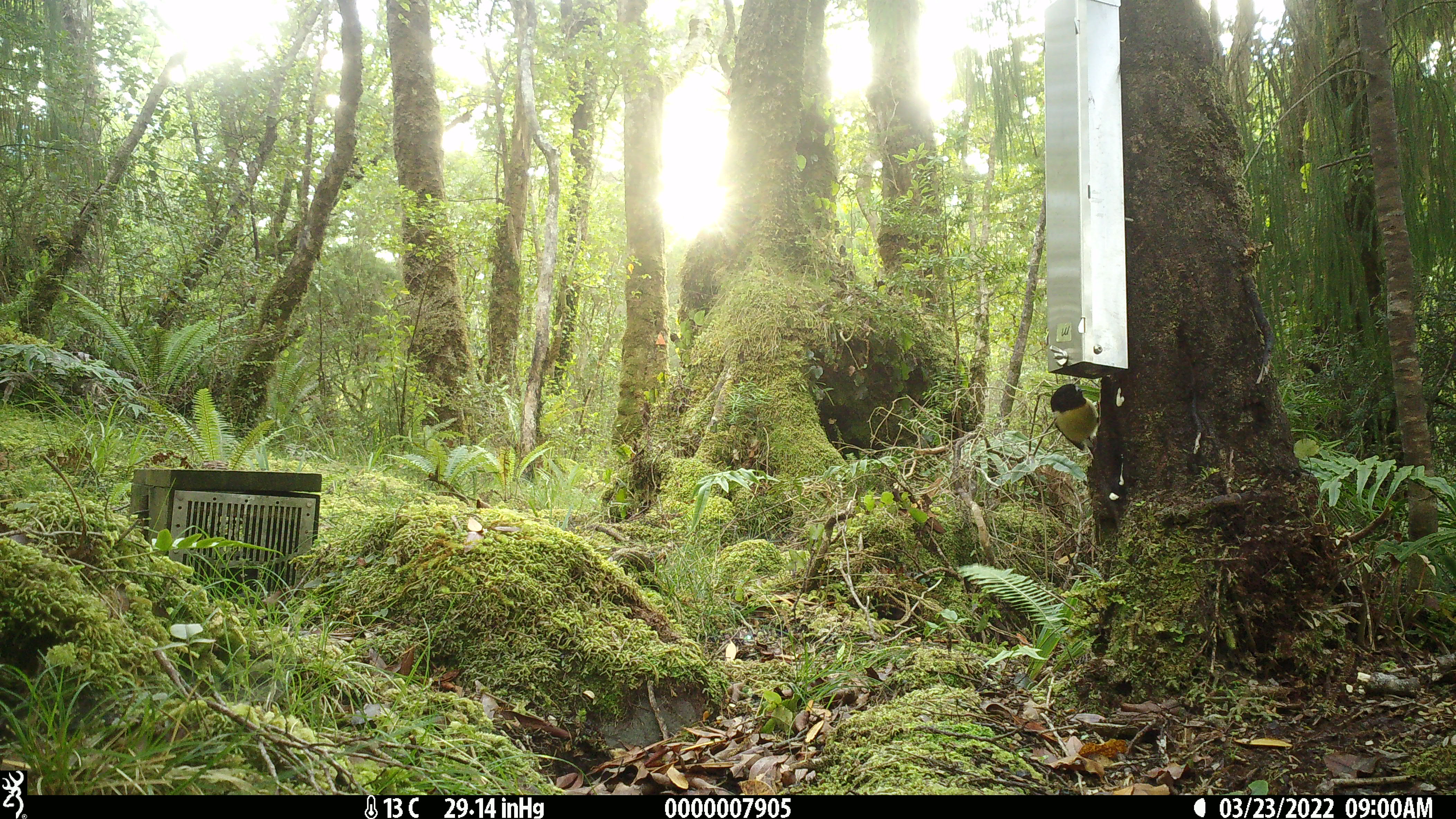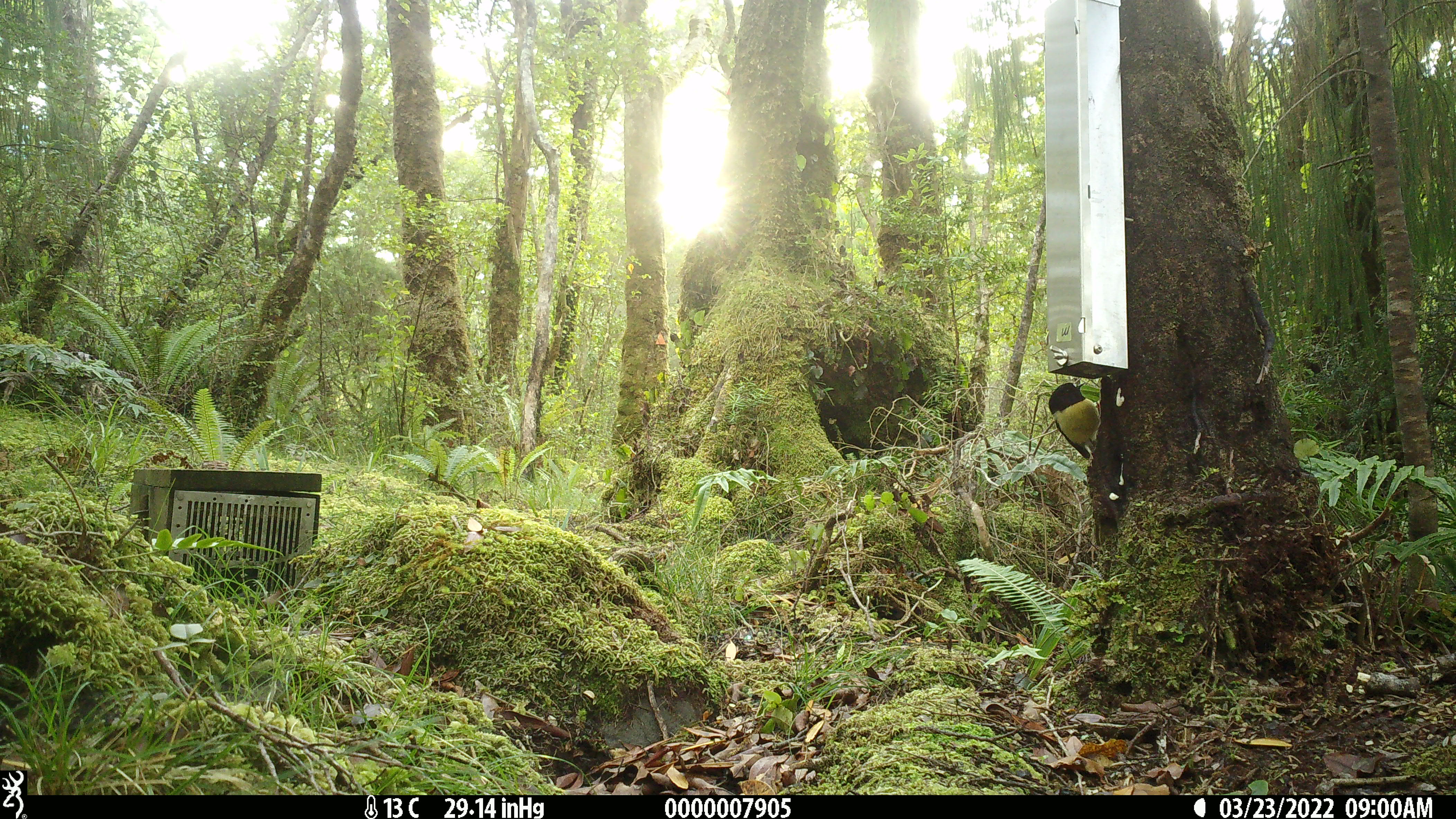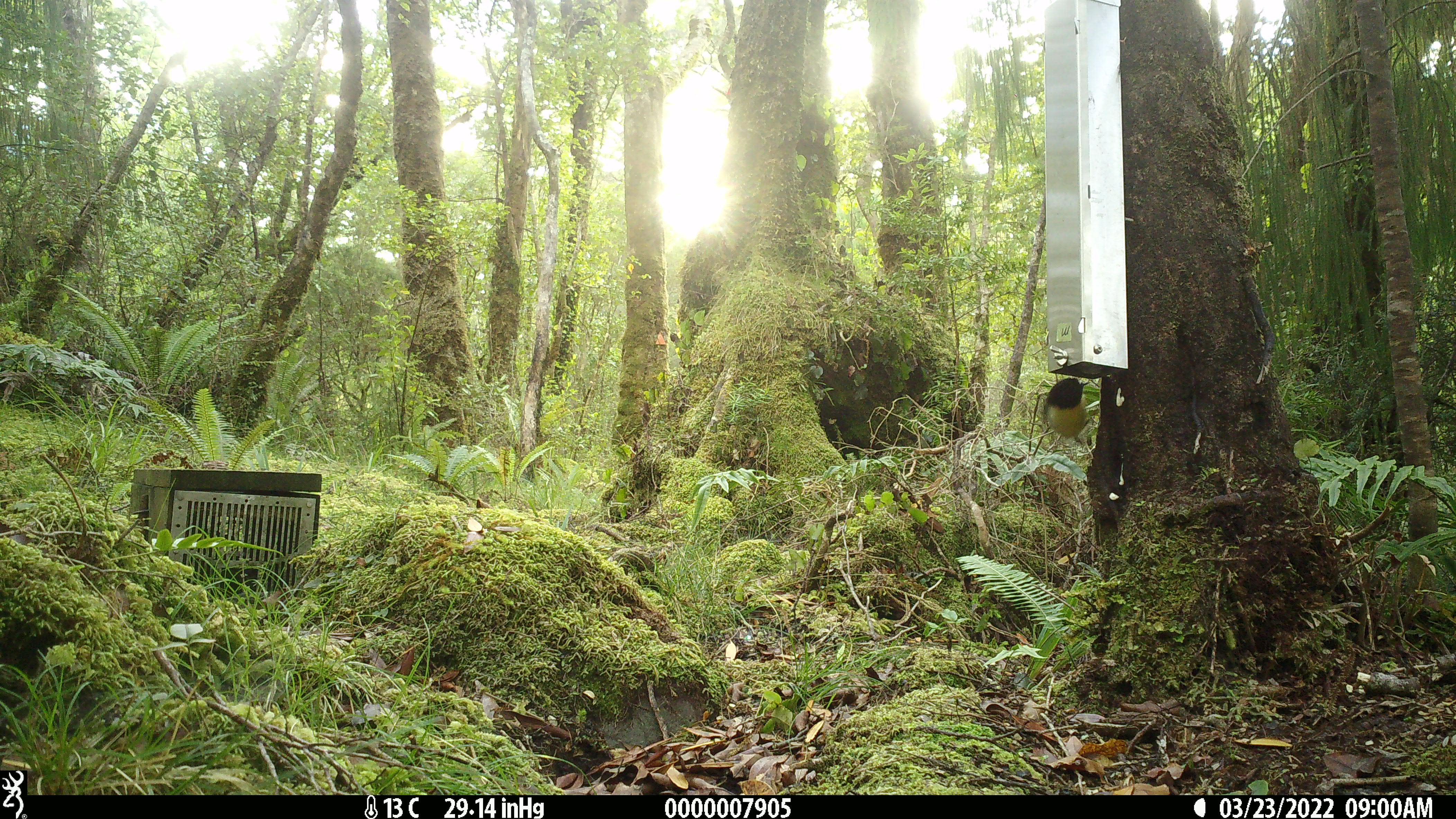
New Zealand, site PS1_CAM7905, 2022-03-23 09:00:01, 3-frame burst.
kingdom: Animalia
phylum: Chordata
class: Aves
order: Passeriformes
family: Petroicidae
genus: Petroica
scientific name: Petroica macrocephala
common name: tomtit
Tomtit (Petroica macrocephala).